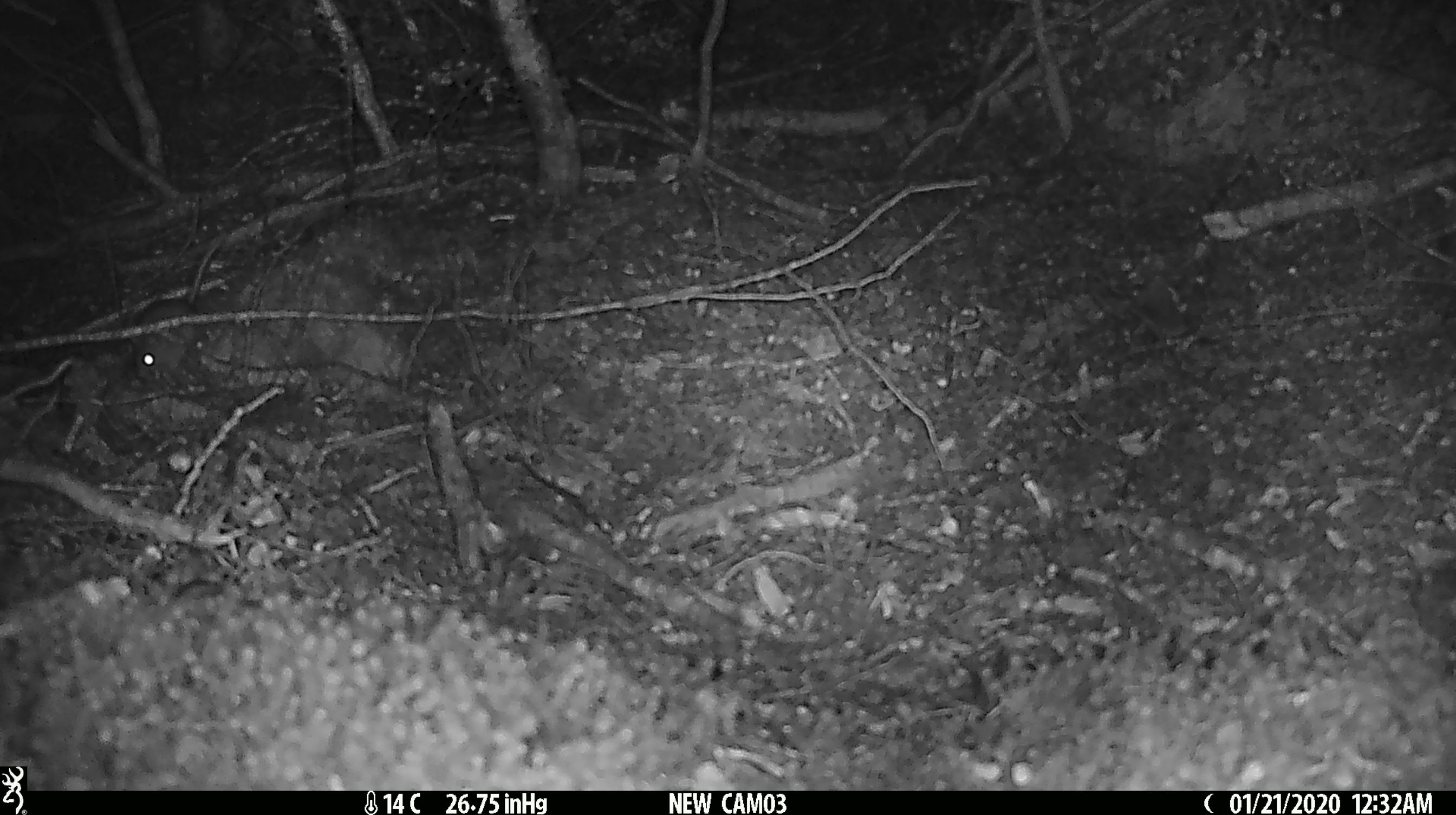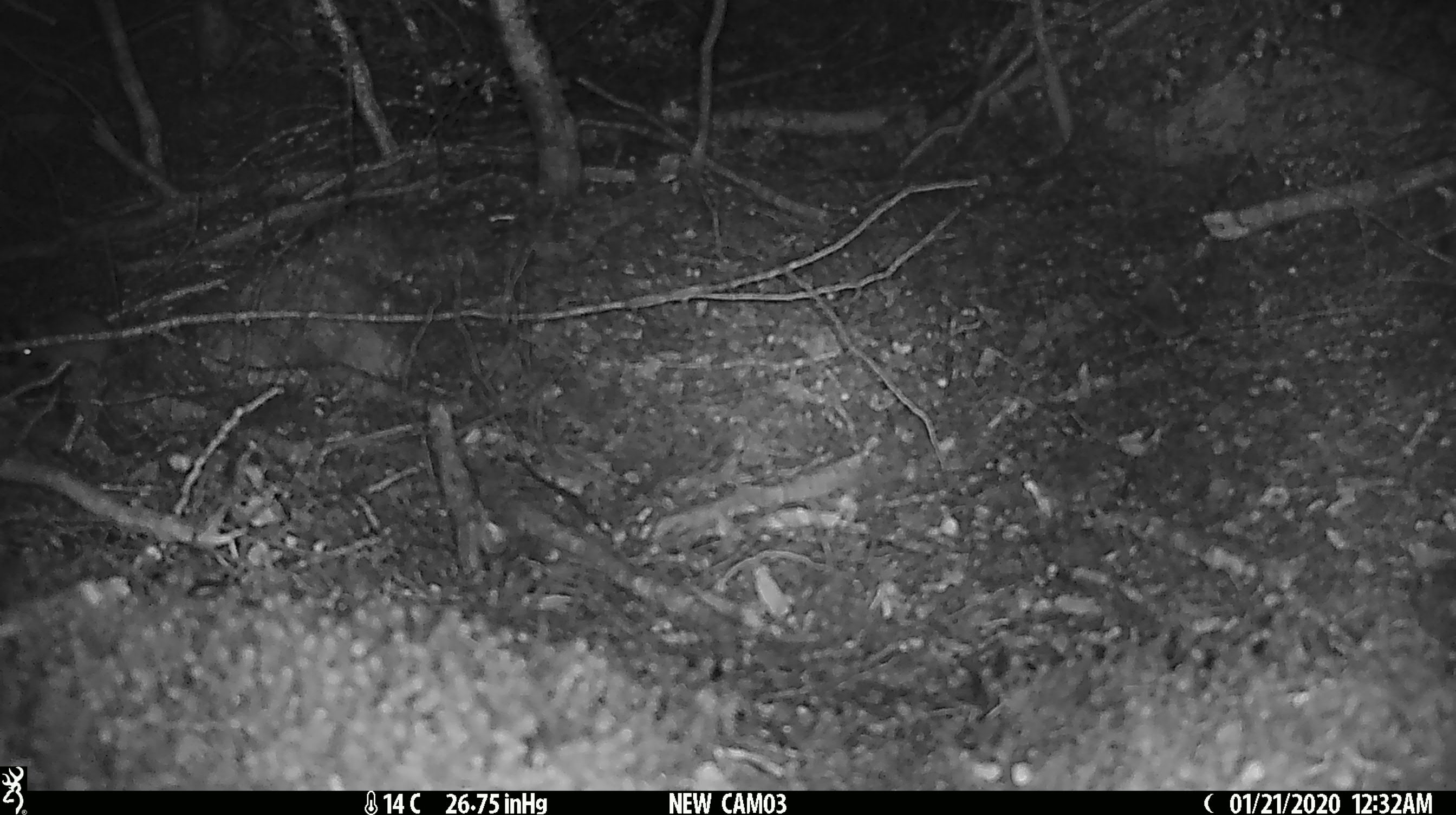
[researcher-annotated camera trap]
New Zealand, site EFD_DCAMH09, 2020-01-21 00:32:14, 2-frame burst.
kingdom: Animalia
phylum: Chordata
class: Mammalia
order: Rodentia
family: Muridae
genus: Mus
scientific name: Mus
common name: mouse